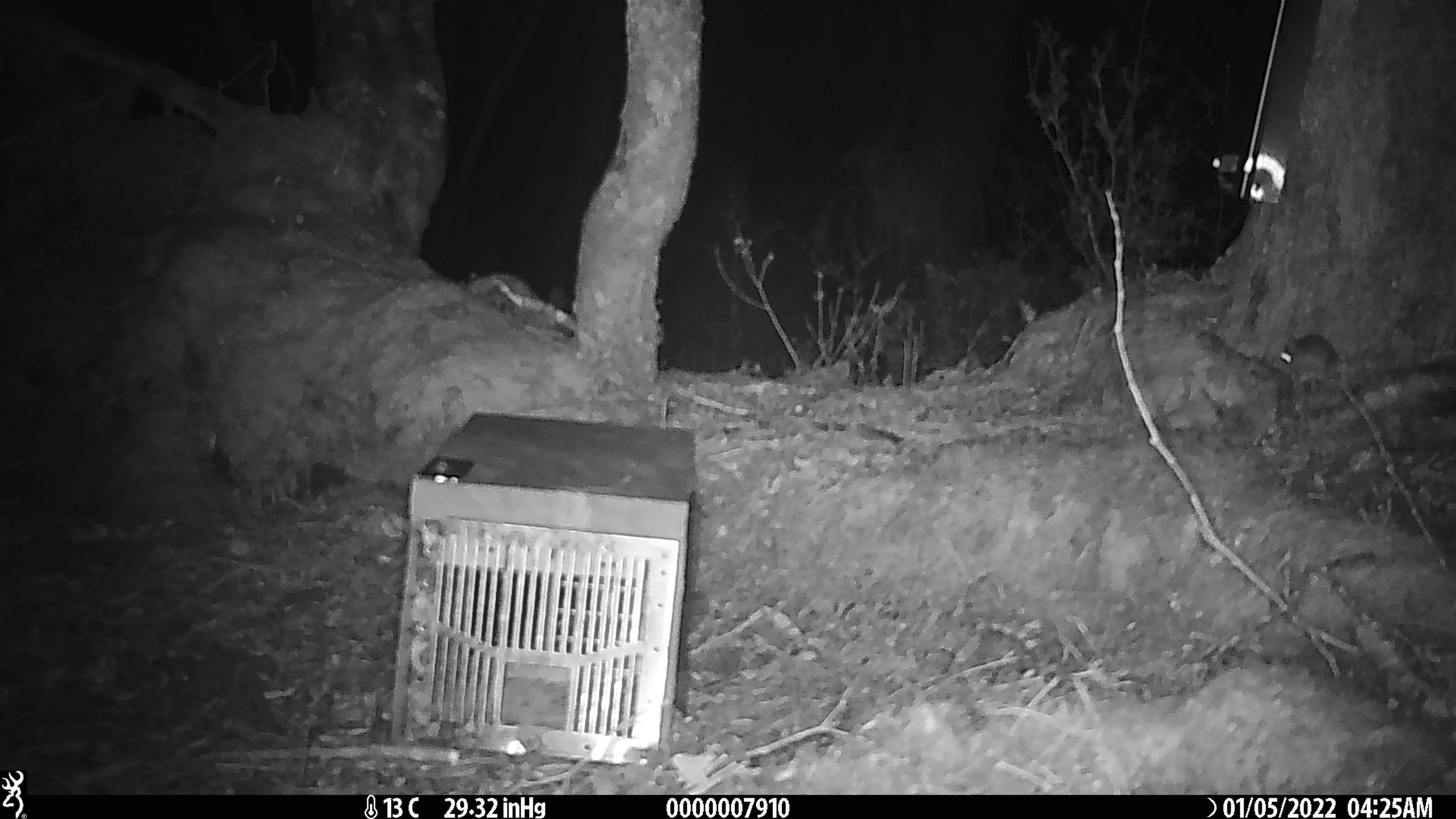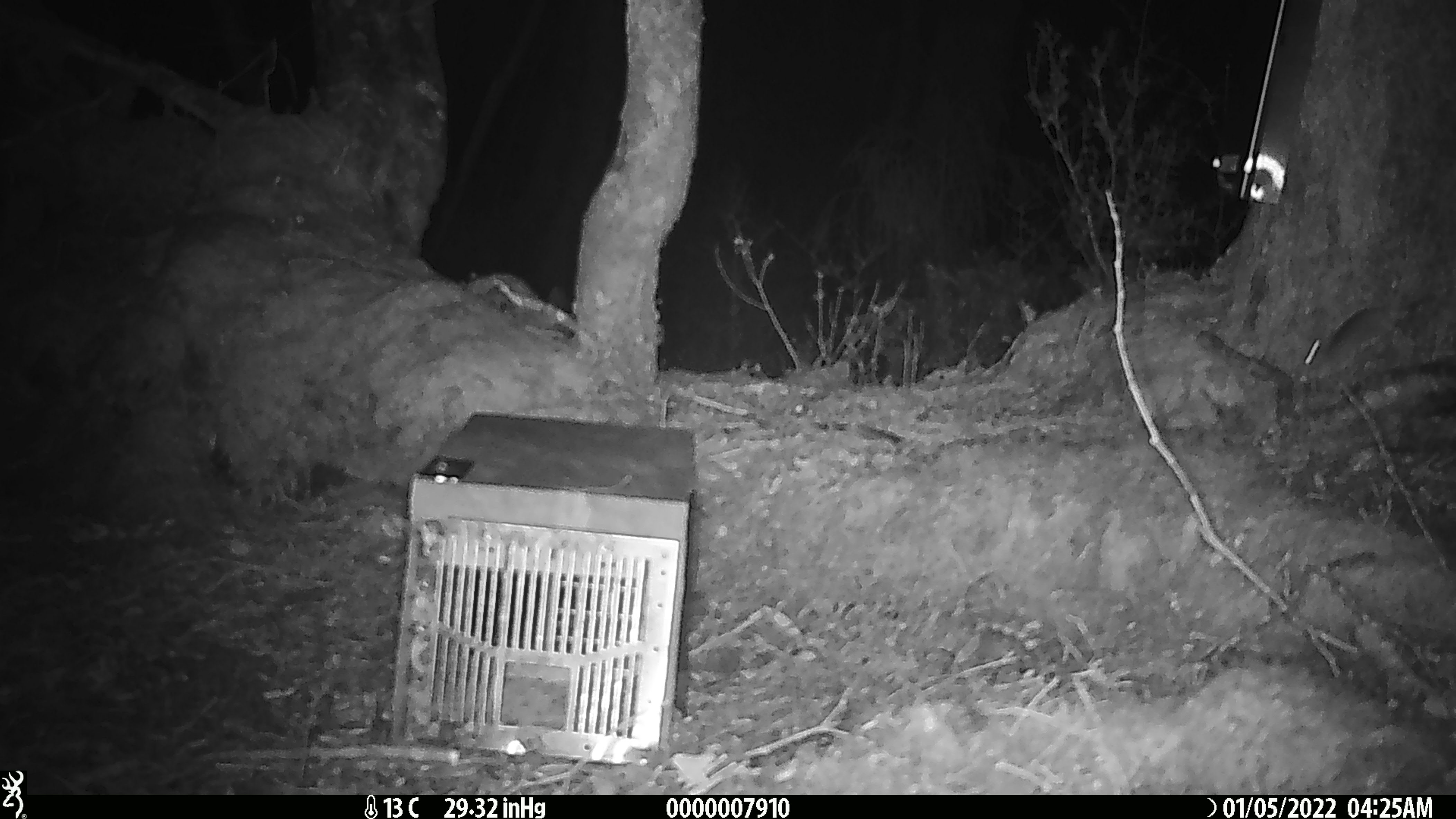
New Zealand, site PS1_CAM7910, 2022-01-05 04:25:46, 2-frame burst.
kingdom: Animalia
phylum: Chordata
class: Mammalia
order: Rodentia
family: Muridae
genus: Mus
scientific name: Mus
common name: mouse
Mouse (Mus).